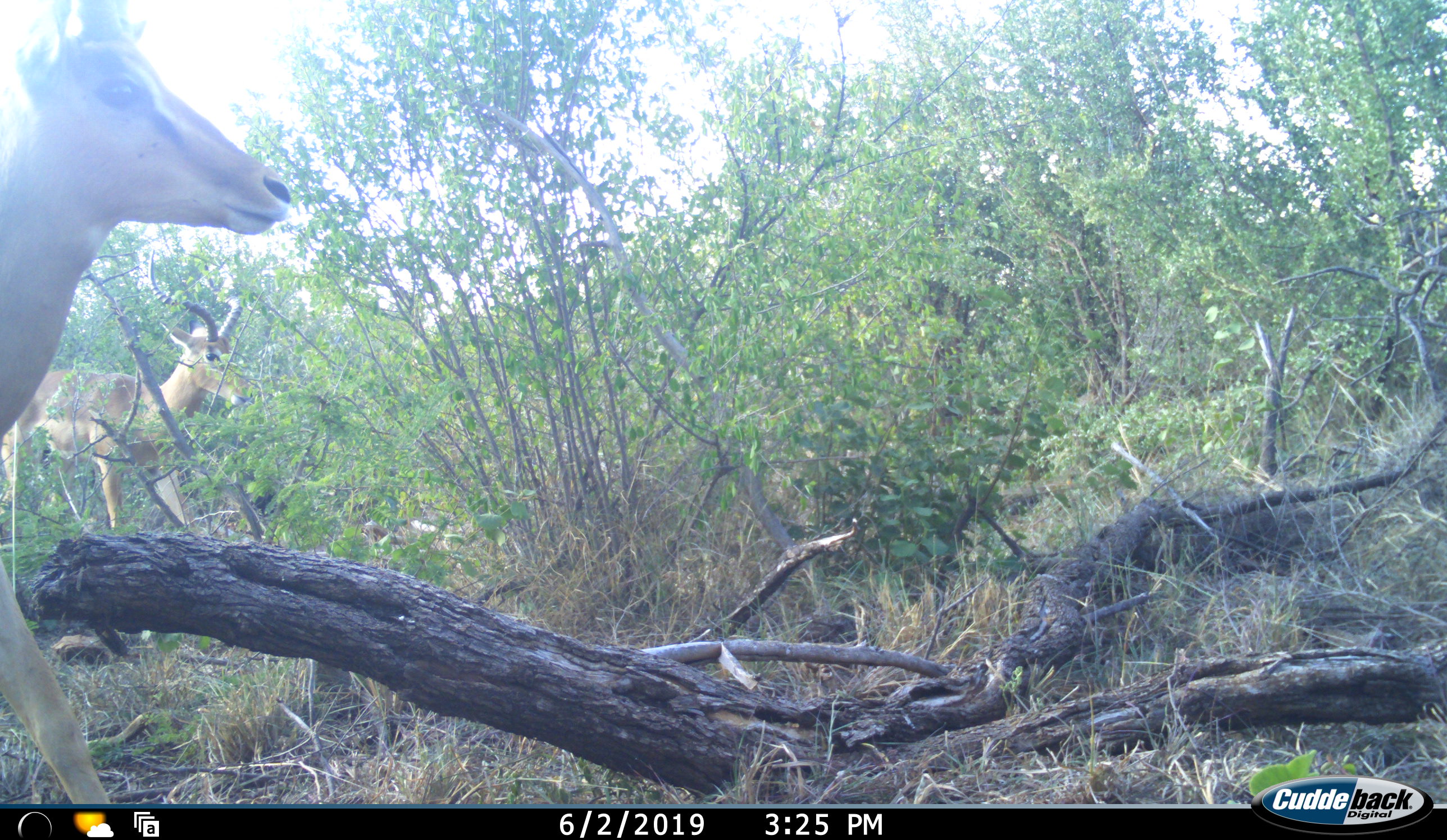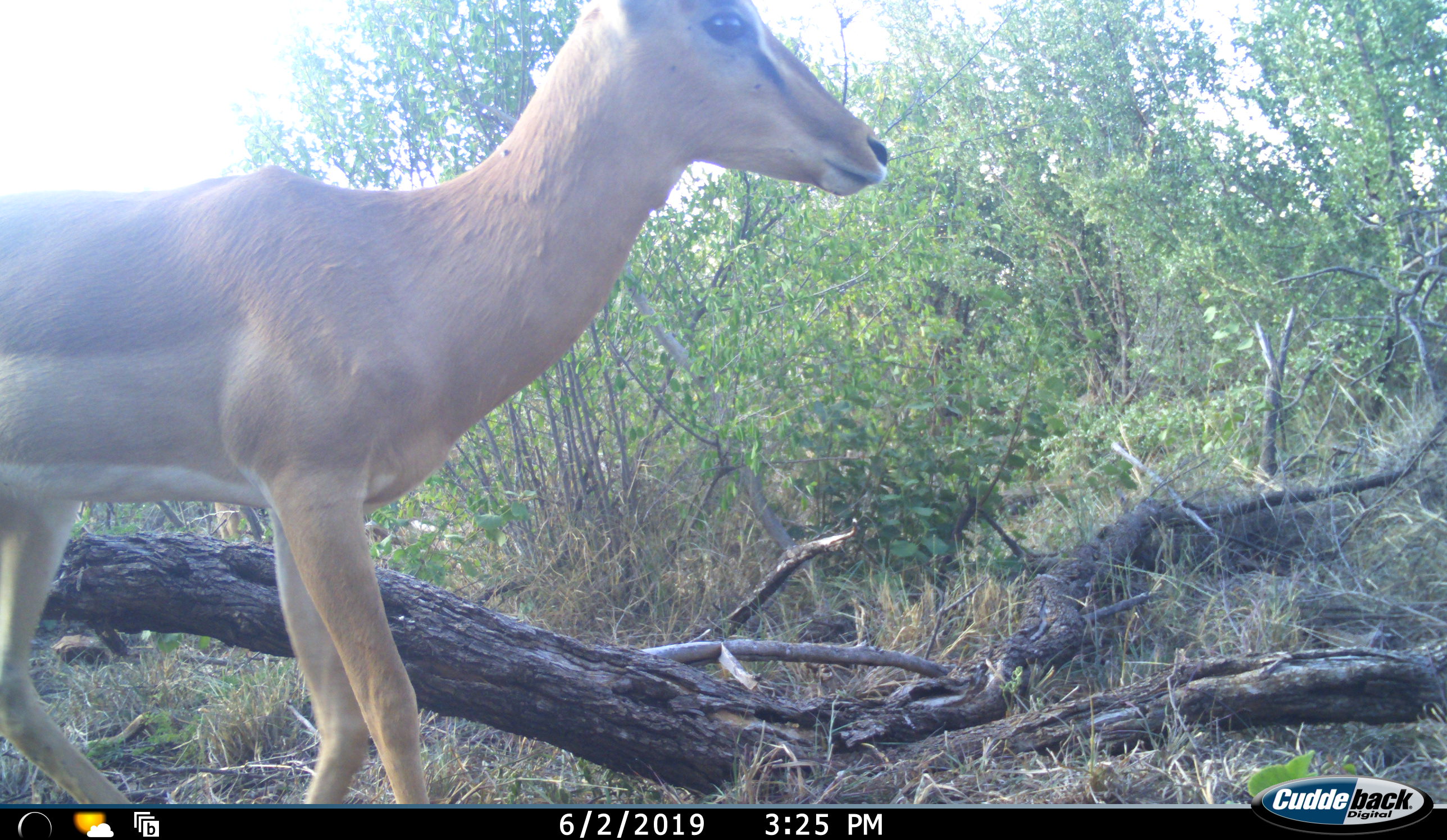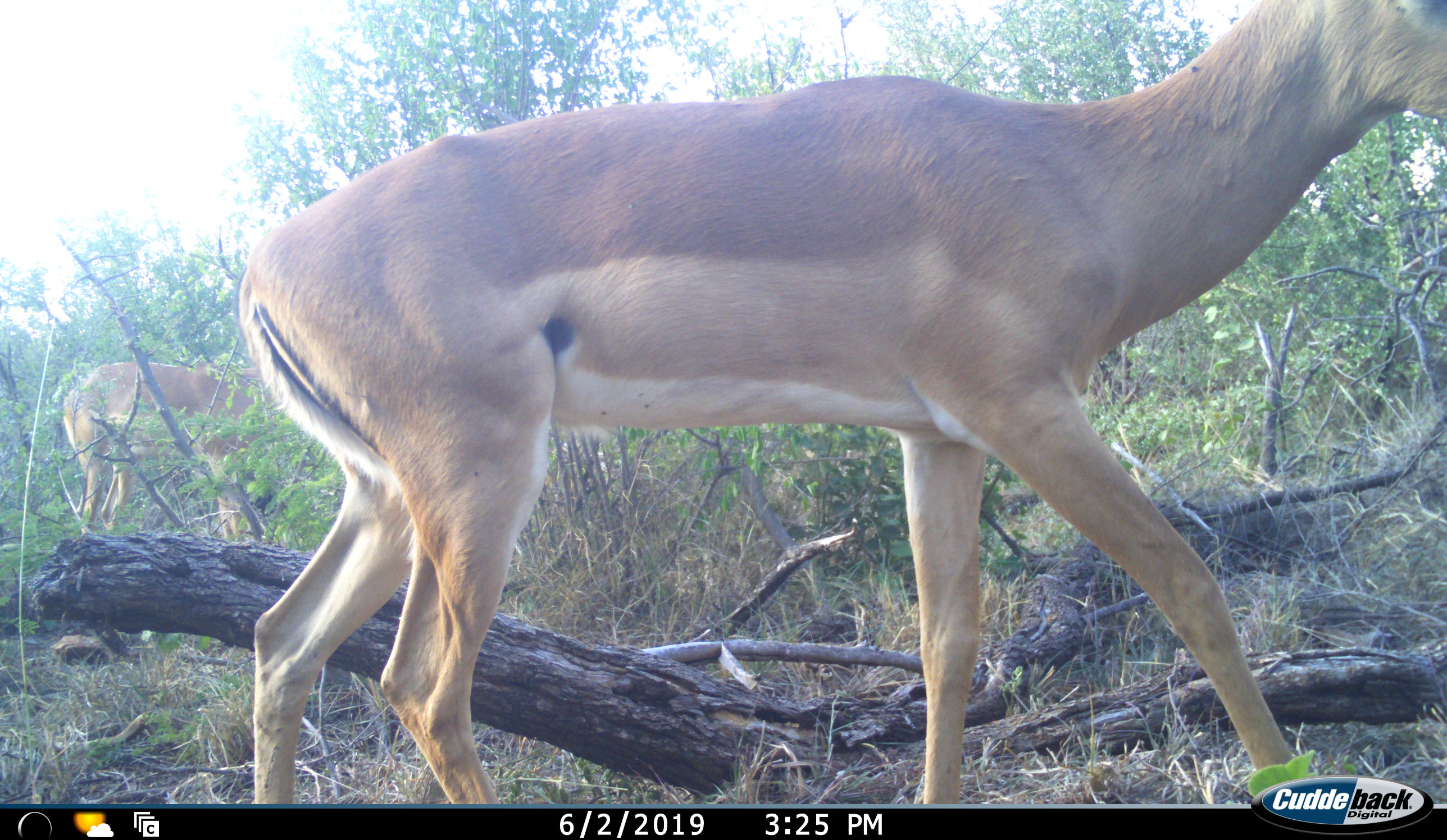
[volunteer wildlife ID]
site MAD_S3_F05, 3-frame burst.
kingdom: Animalia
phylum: Chordata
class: Mammalia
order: Artiodactyla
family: Bovidae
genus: Aepyceros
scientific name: Aepyceros melampus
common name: impala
Impala (Aepyceros melampus), count 2. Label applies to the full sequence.